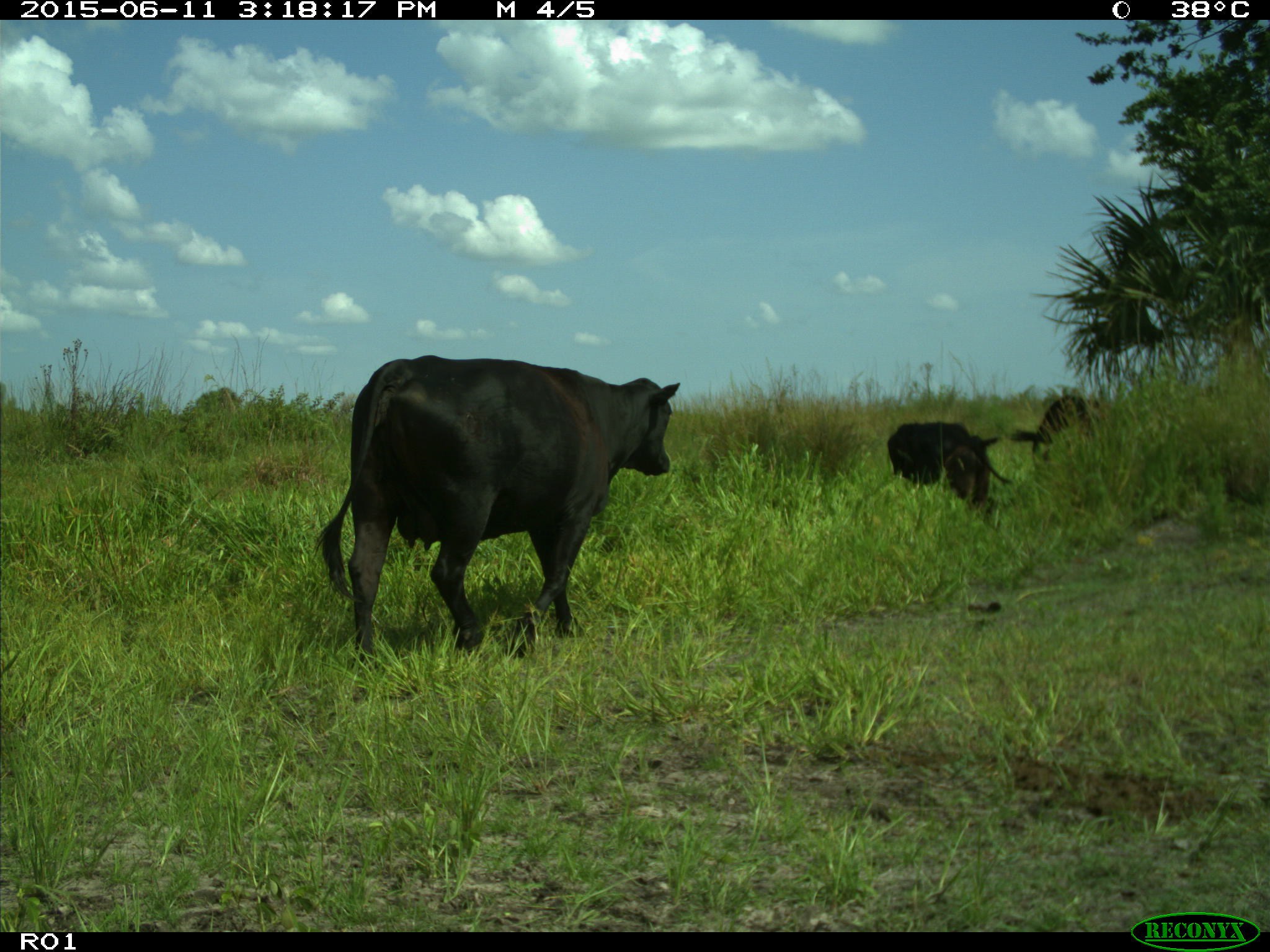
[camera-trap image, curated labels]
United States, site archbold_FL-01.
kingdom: Animalia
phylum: Chordata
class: Mammalia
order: Artiodactyla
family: Bovidae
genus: Bos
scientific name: Bos taurus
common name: domestic cow